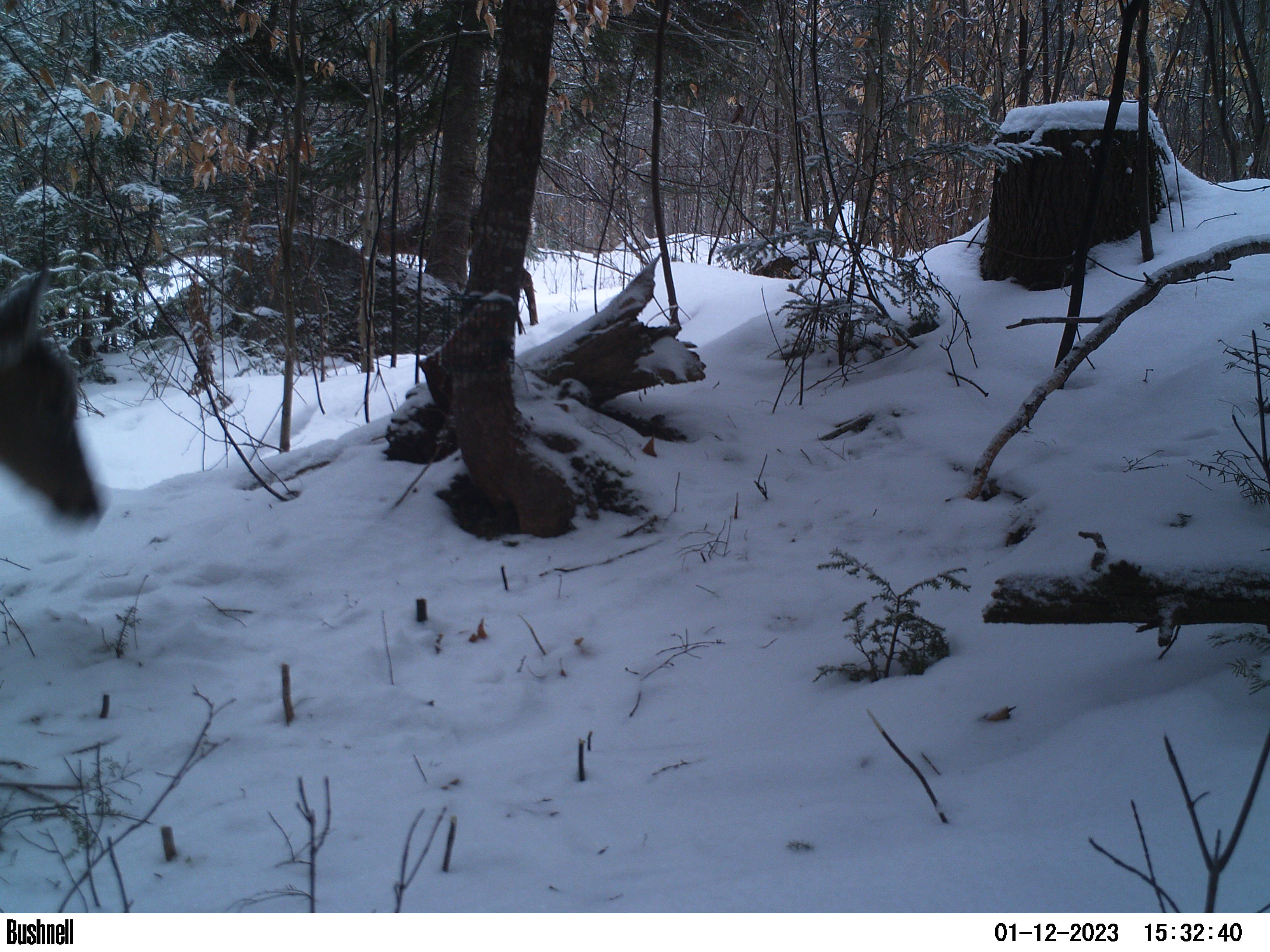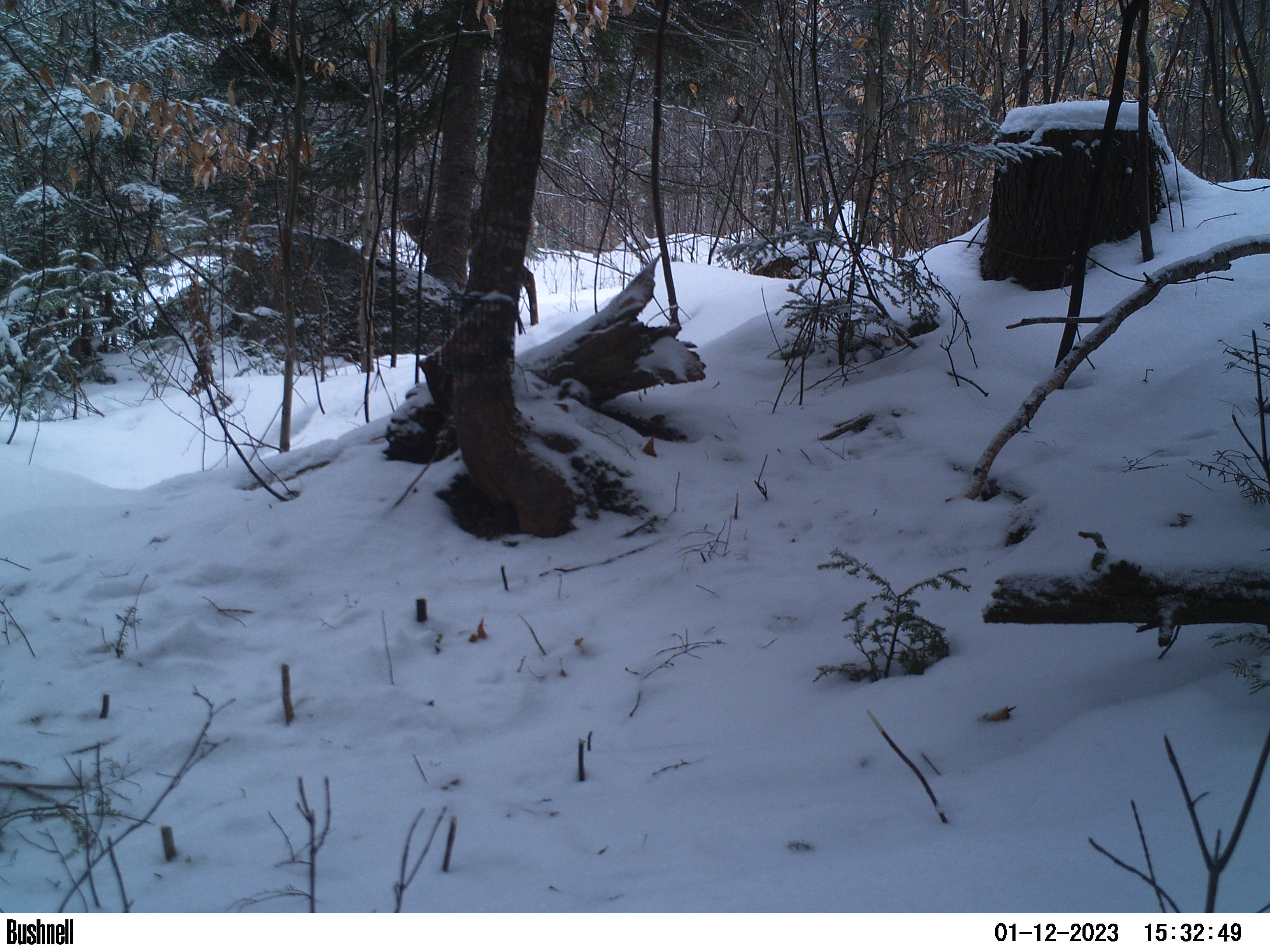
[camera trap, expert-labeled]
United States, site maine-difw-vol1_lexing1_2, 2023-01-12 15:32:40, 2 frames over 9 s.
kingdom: Animalia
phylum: Chordata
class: Mammalia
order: Artiodactyla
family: Cervidae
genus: Odocoileus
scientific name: Odocoileus virginianus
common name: white-tailed deer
White-tailed deer (Odocoileus virginianus).